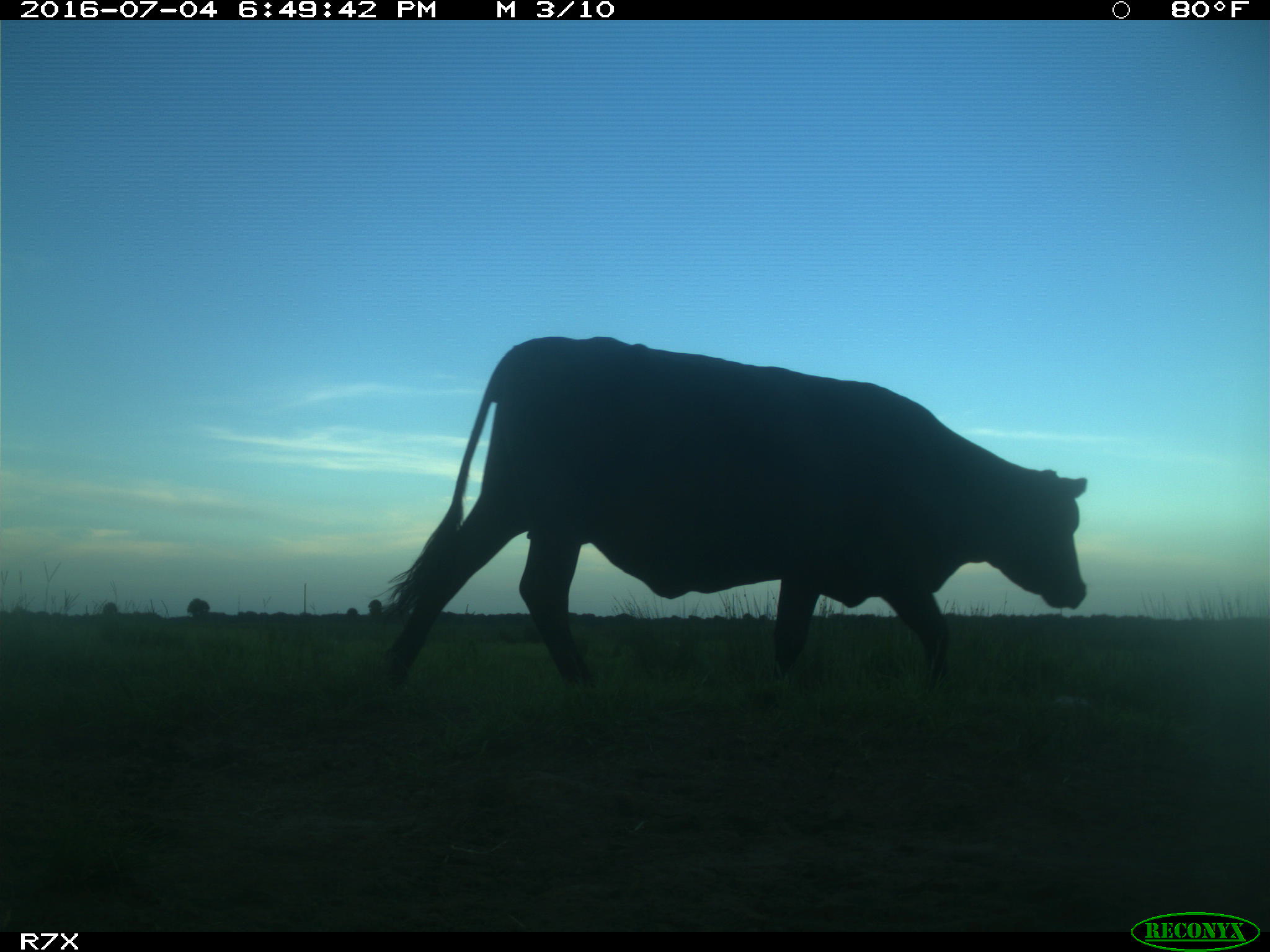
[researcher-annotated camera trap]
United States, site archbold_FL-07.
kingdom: Animalia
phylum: Chordata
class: Mammalia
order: Artiodactyla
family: Bovidae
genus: Bos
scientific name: Bos taurus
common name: domestic cow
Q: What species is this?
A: Bos taurus (domestic cow).